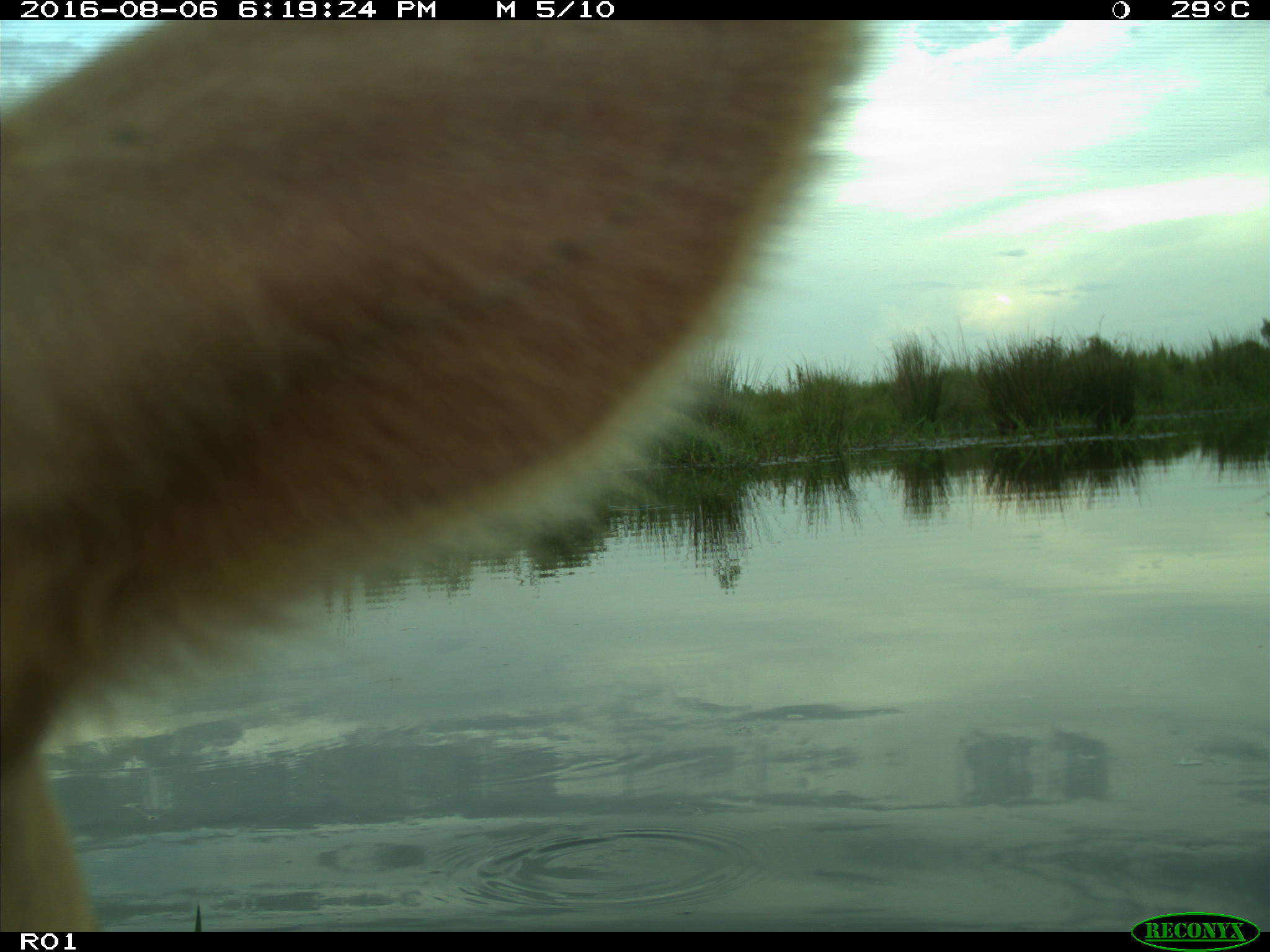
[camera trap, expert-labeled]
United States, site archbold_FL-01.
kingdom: Animalia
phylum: Chordata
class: Mammalia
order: Artiodactyla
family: Bovidae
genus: Bos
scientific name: Bos taurus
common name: domestic cow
Bos taurus (domestic cow).